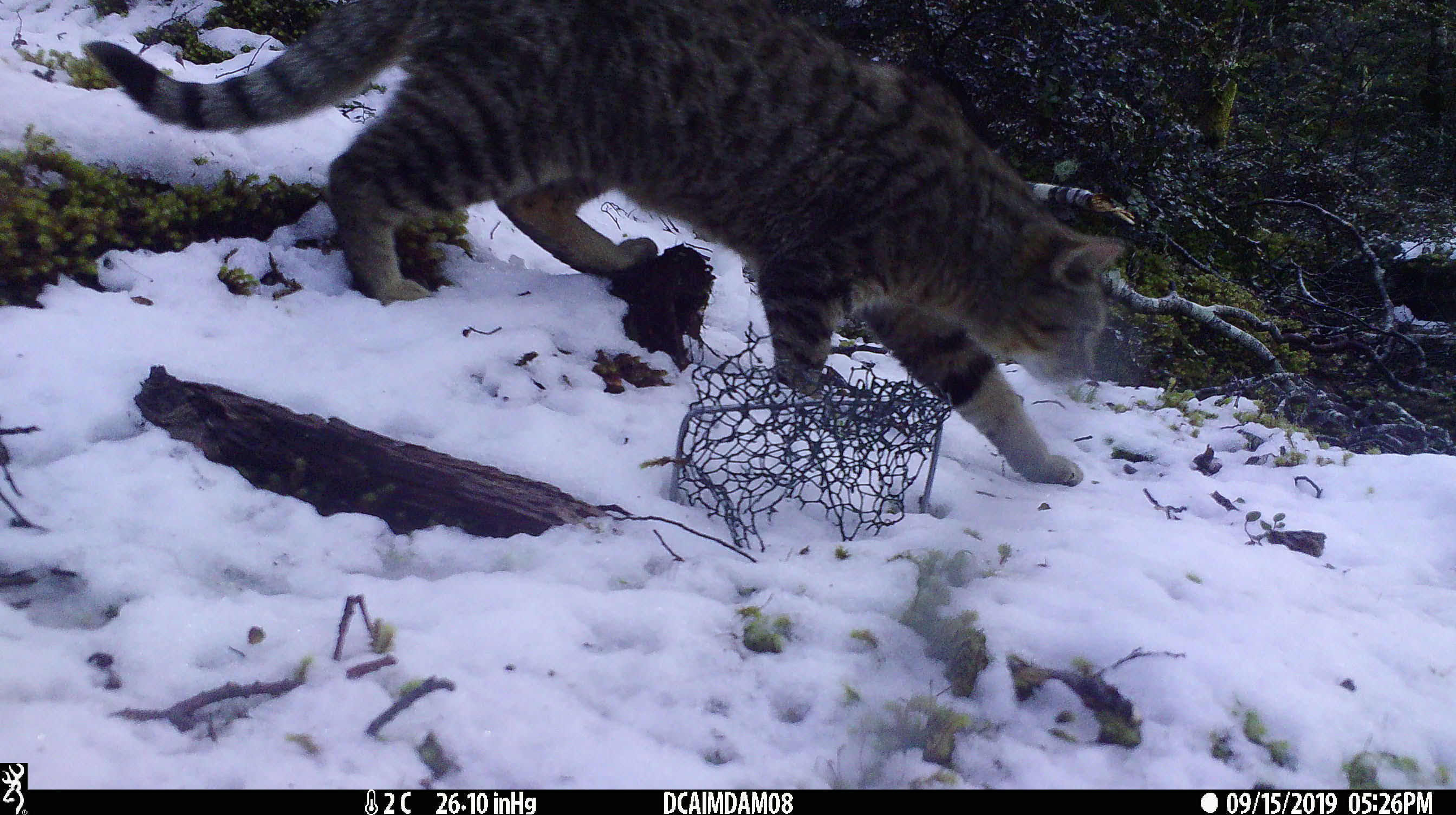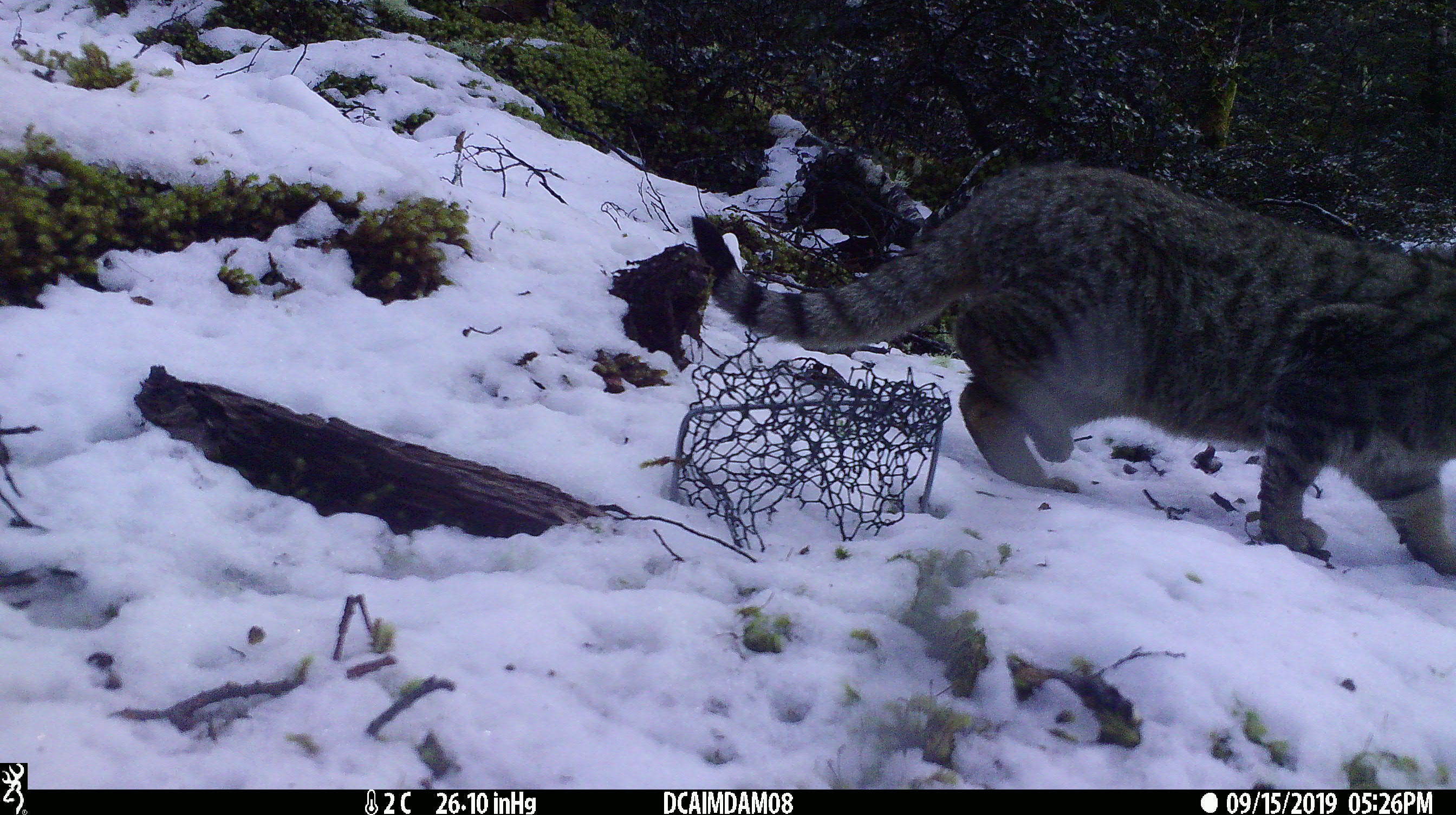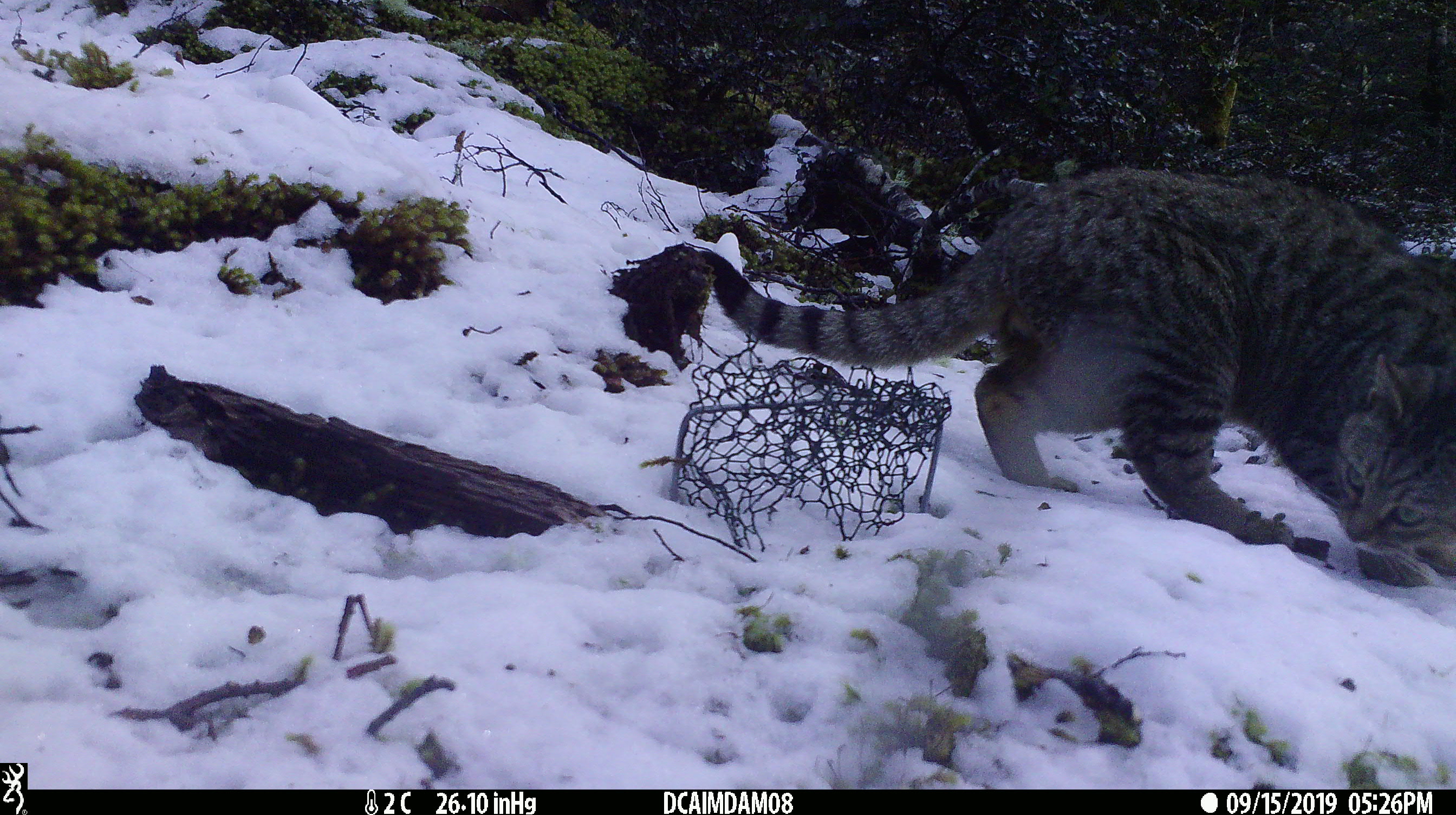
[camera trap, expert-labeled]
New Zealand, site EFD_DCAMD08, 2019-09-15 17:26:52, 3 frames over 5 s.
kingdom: Animalia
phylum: Chordata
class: Mammalia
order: Carnivora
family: Felidae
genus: Felis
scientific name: Felis catus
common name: domestic cat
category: cat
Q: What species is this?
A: Cat (domestic cat) (Felis catus).